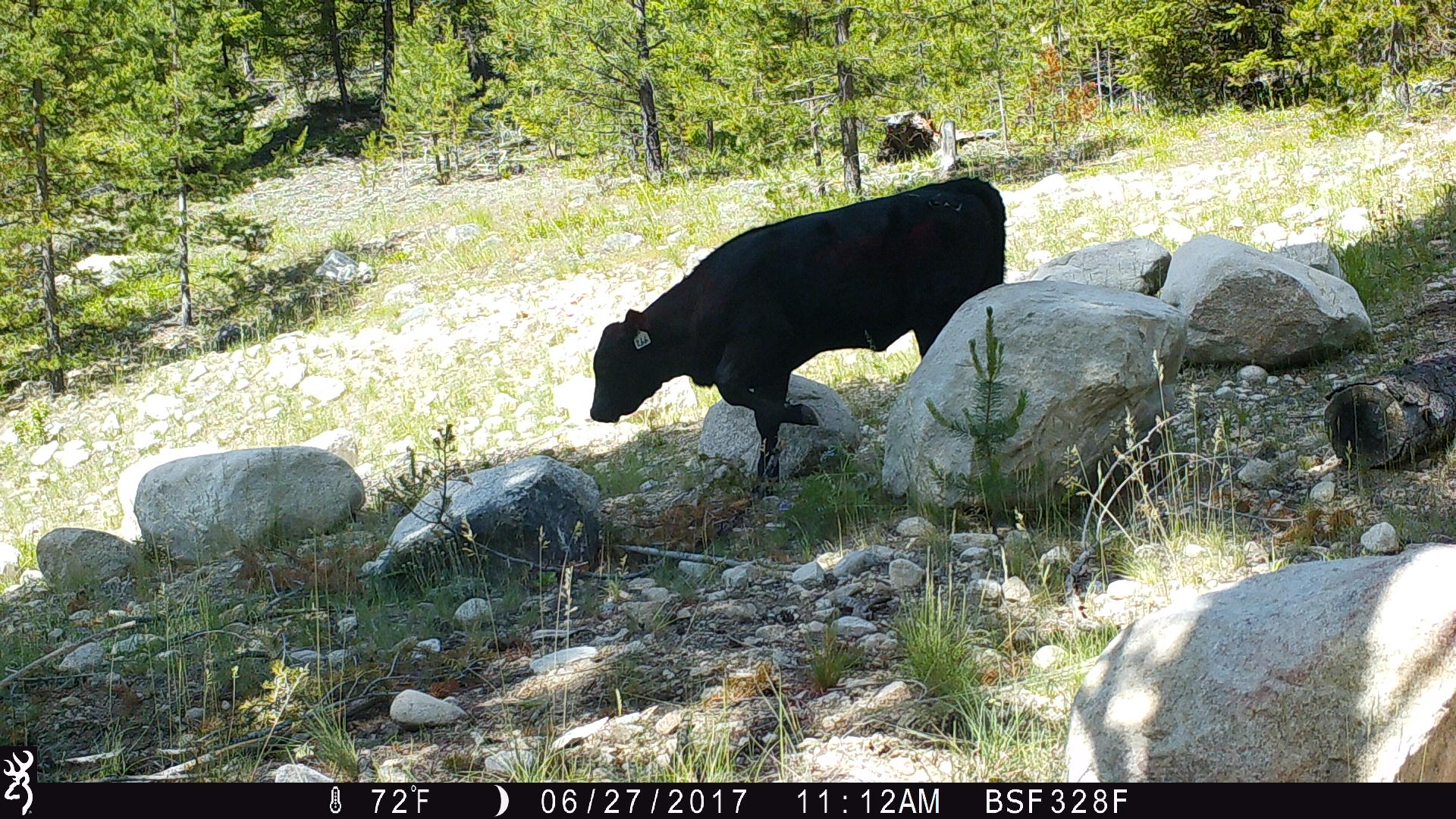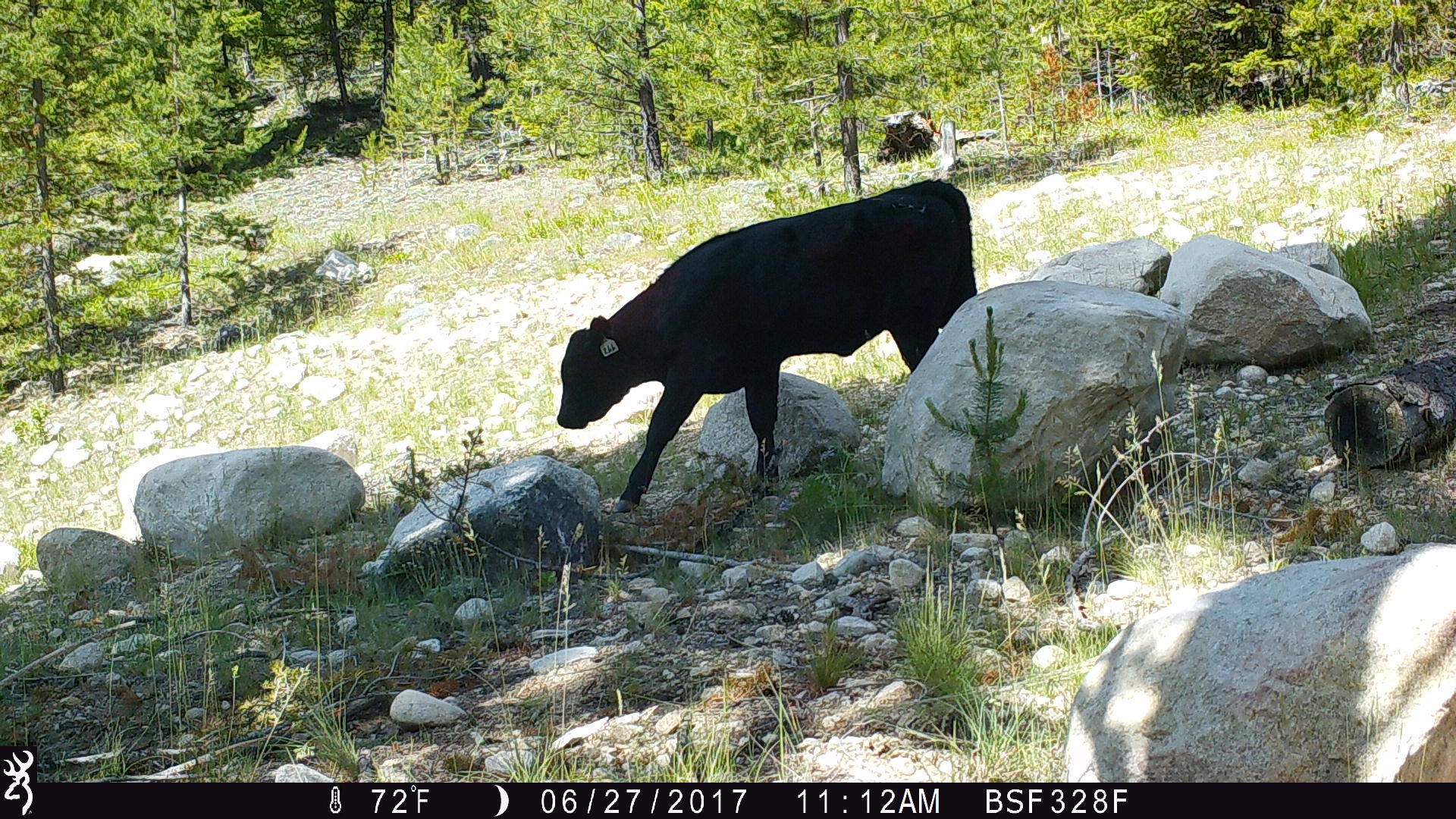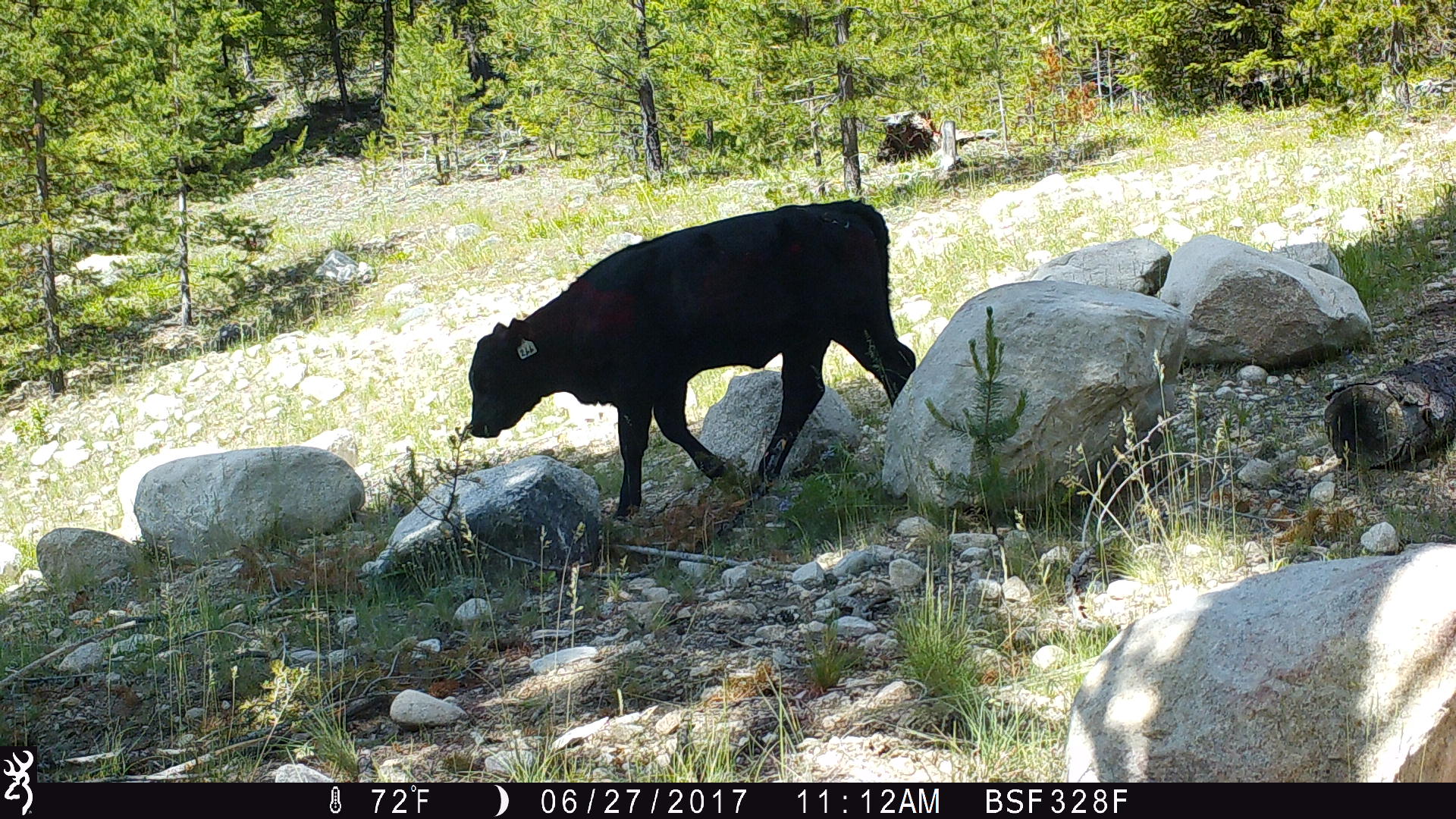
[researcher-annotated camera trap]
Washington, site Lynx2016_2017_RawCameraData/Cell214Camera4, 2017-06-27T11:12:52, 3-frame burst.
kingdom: Animalia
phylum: Chordata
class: Mammalia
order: Artiodactyla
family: Bovidae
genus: Bos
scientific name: Bos taurus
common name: domestic cattle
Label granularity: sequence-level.